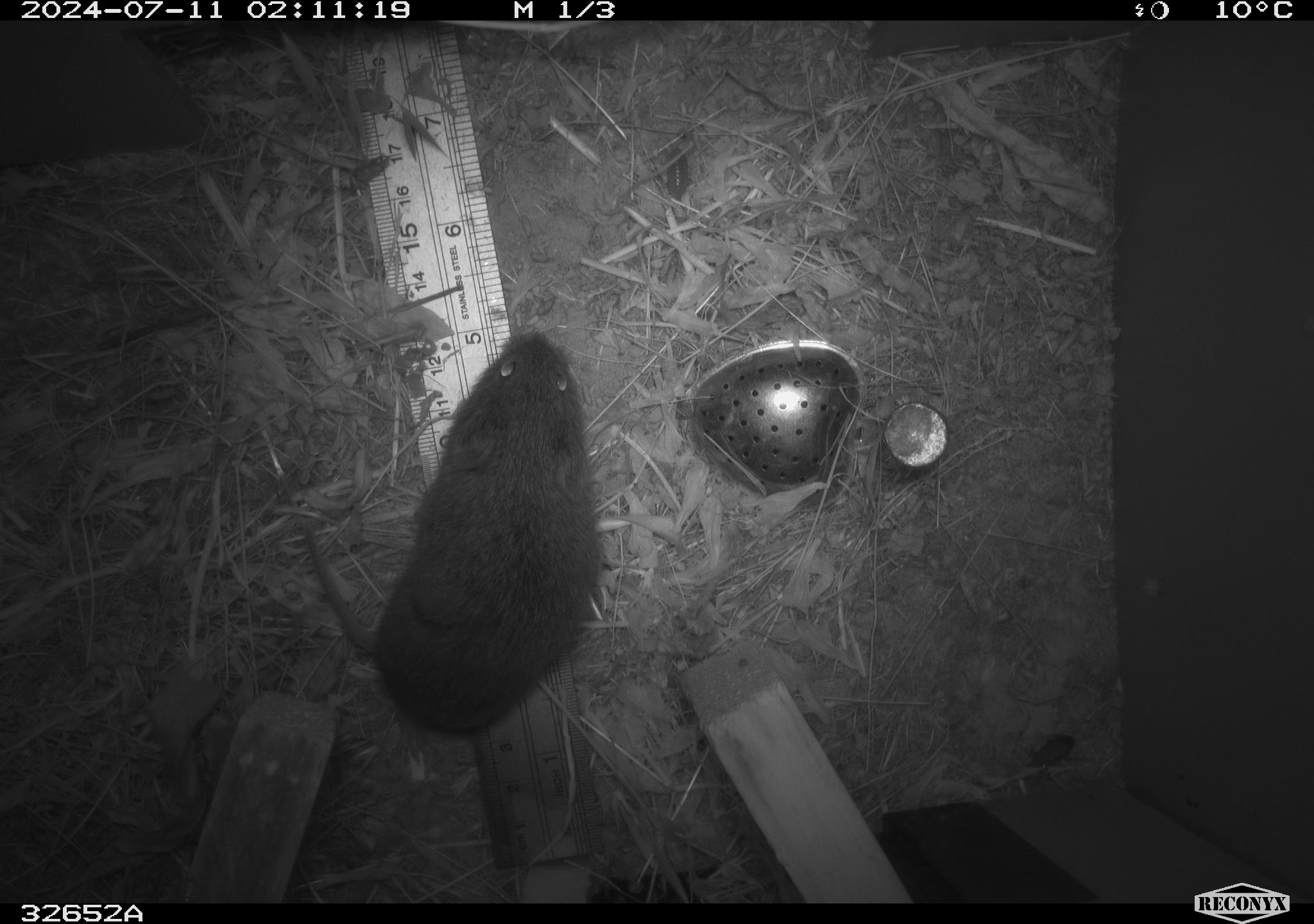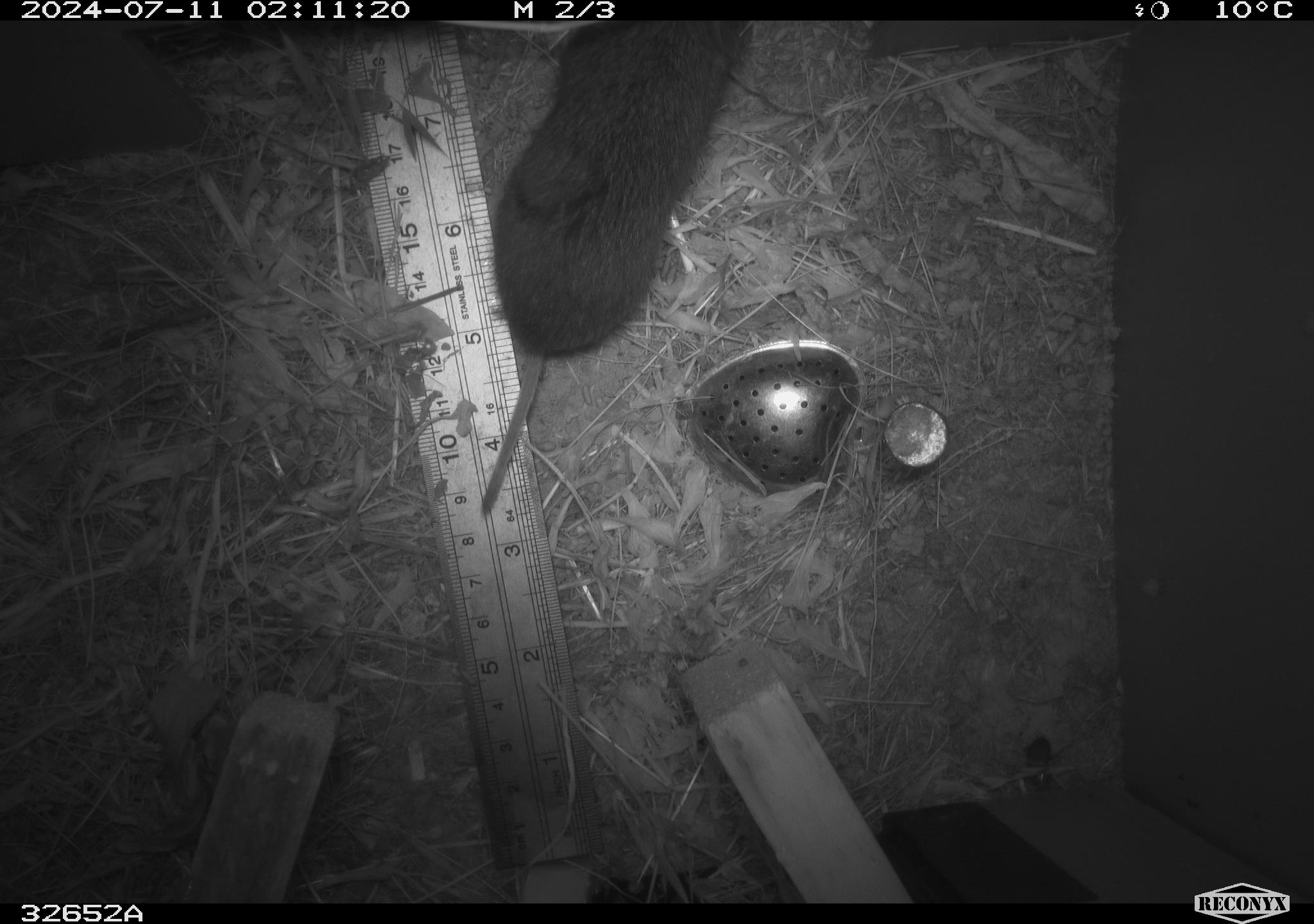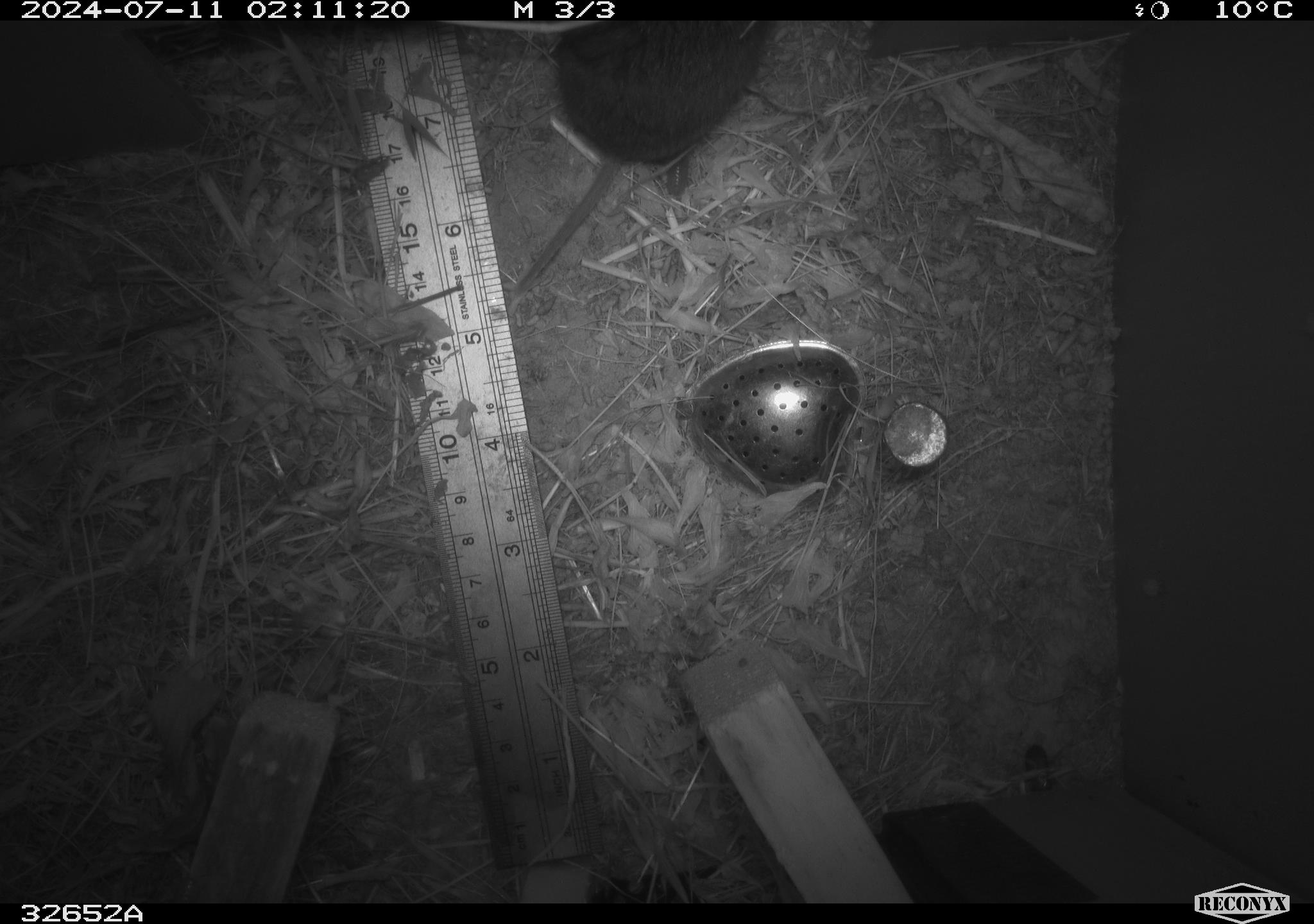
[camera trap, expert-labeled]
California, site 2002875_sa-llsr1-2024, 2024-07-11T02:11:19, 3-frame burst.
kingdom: Animalia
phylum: Chordata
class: Mammalia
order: Rodentia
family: Cricetidae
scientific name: Arvicolinae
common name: voles, lemmings, and muskrats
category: arvicolinae subfamily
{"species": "arvicolinae subfamily (voles, lemmings, and muskrats) (Arvicolinae)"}